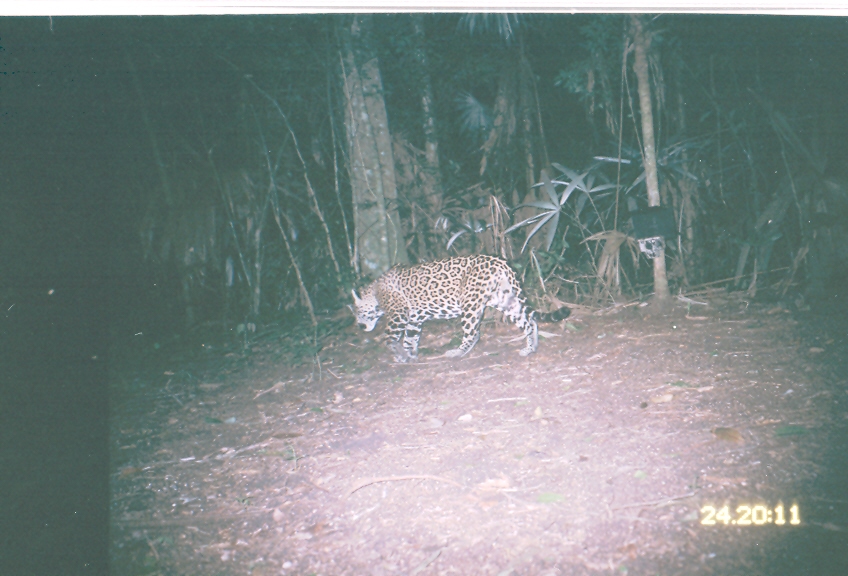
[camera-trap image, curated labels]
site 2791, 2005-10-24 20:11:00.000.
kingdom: Animalia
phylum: Chordata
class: Mammalia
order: Carnivora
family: Felidae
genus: Panthera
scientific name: Panthera onca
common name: jaguar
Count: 1.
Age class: adult.